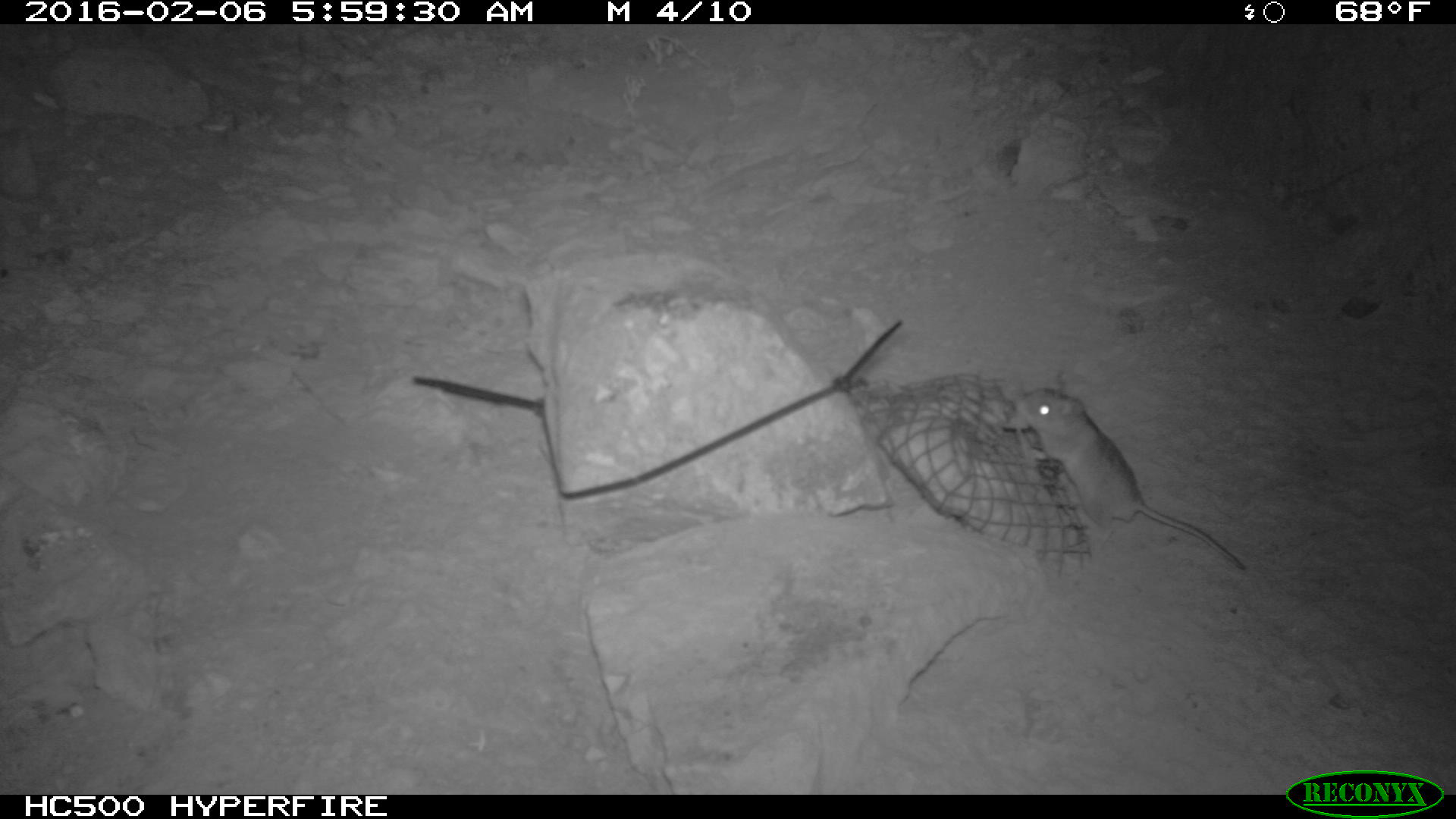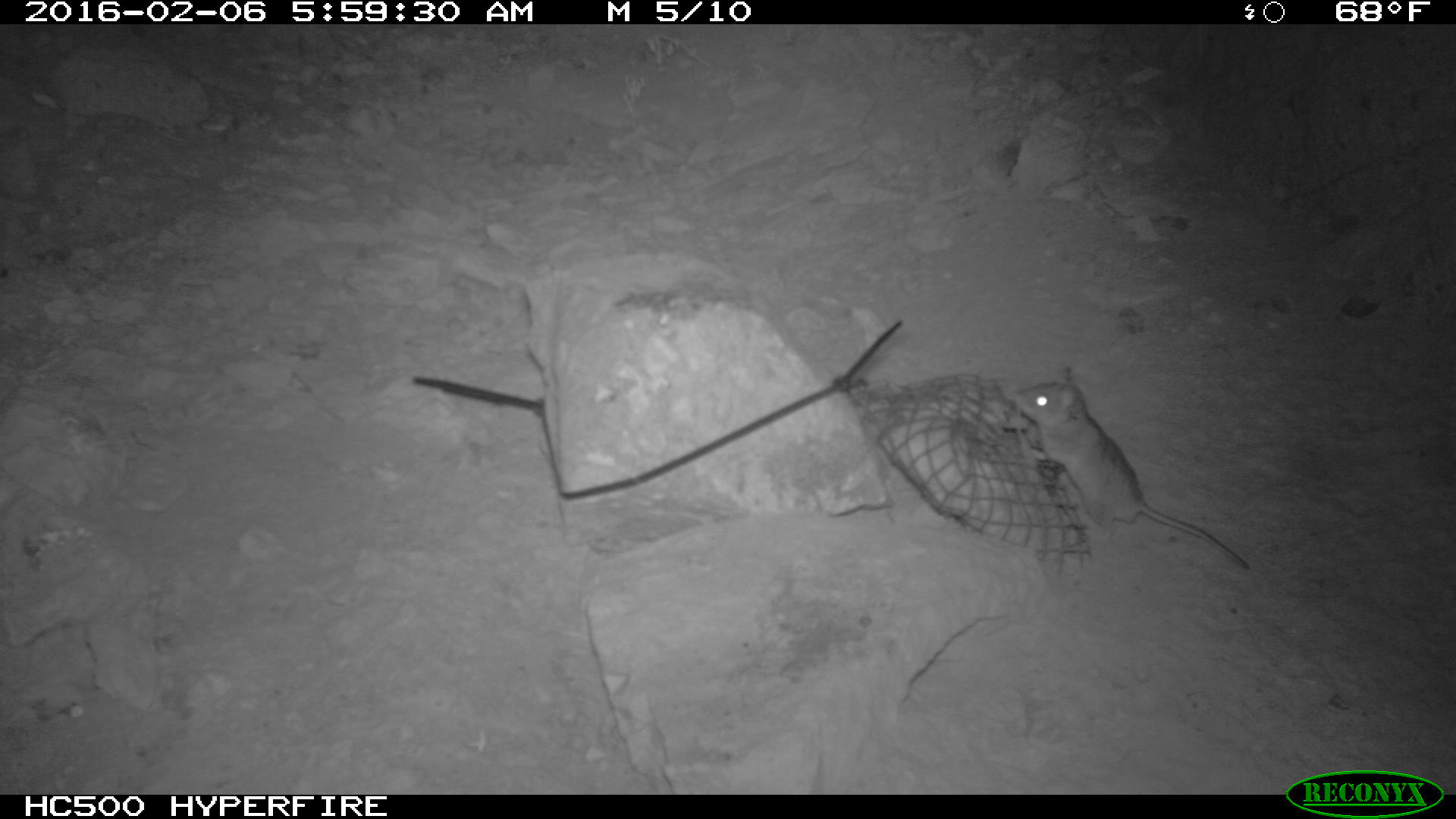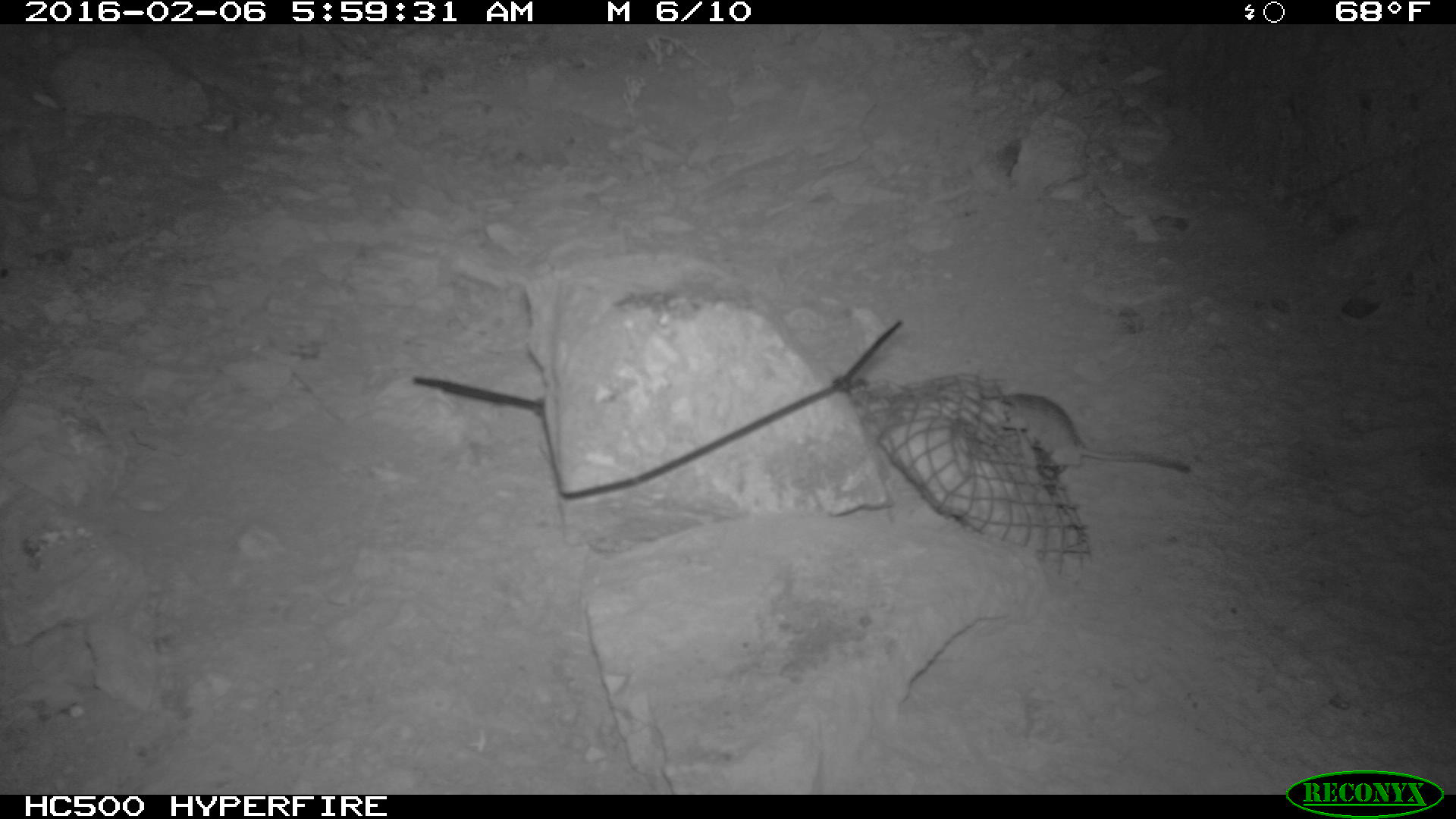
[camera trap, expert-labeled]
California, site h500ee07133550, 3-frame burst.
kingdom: Animalia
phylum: Chordata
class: Mammalia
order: Rodentia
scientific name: Rodentia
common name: rodent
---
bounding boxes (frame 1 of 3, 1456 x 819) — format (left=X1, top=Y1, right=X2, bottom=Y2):
rodent: (left=1012, top=387, right=1245, bottom=570)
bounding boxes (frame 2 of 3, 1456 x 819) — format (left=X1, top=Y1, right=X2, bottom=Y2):
rodent: (left=1011, top=365, right=1247, bottom=570)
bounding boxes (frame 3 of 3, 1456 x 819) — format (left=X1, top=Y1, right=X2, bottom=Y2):
rodent: (left=986, top=393, right=1195, bottom=478)